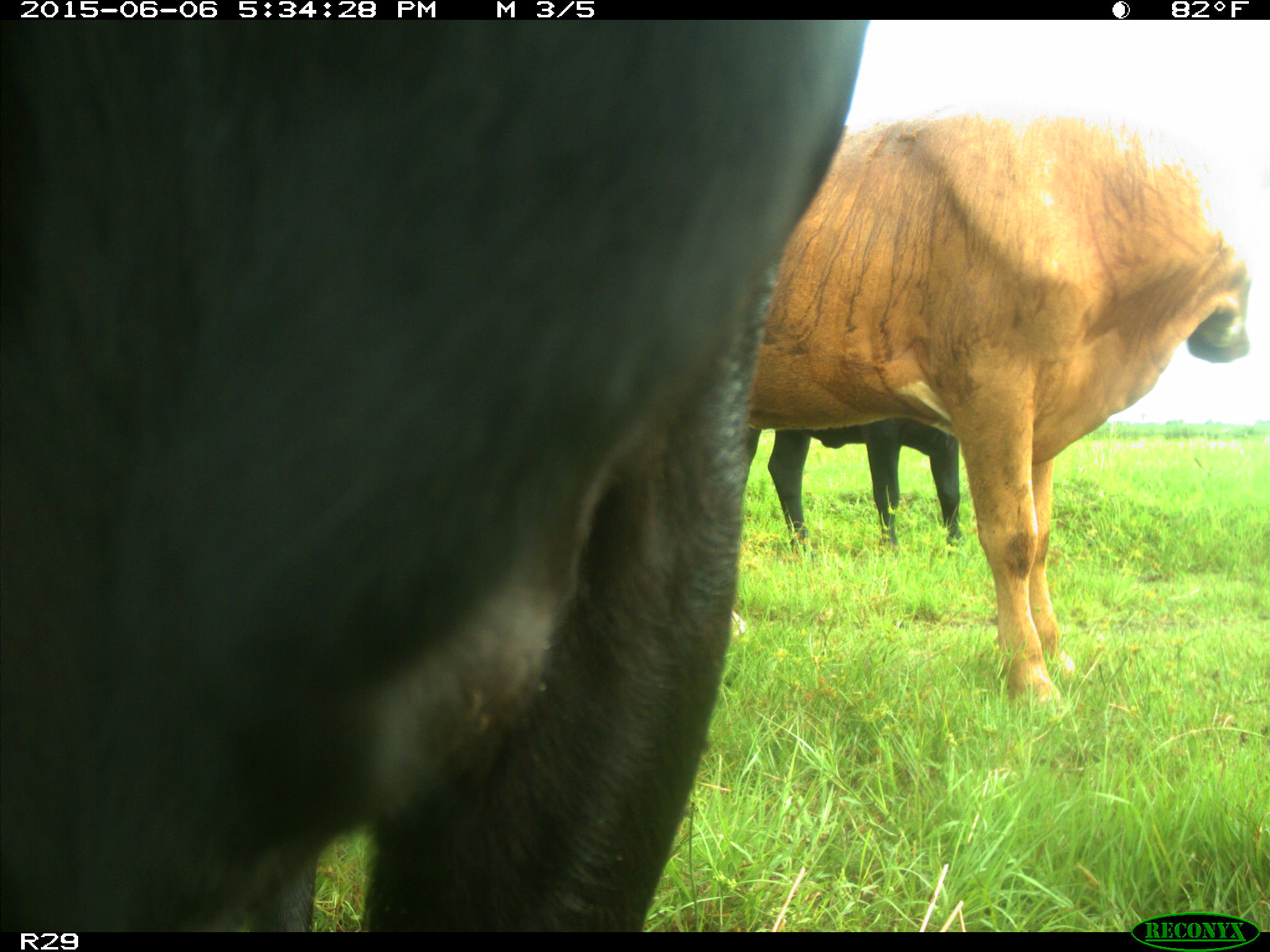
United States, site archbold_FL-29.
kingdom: Animalia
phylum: Chordata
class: Mammalia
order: Artiodactyla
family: Bovidae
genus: Bos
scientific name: Bos taurus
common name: domestic cow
Bos taurus (domestic cow).